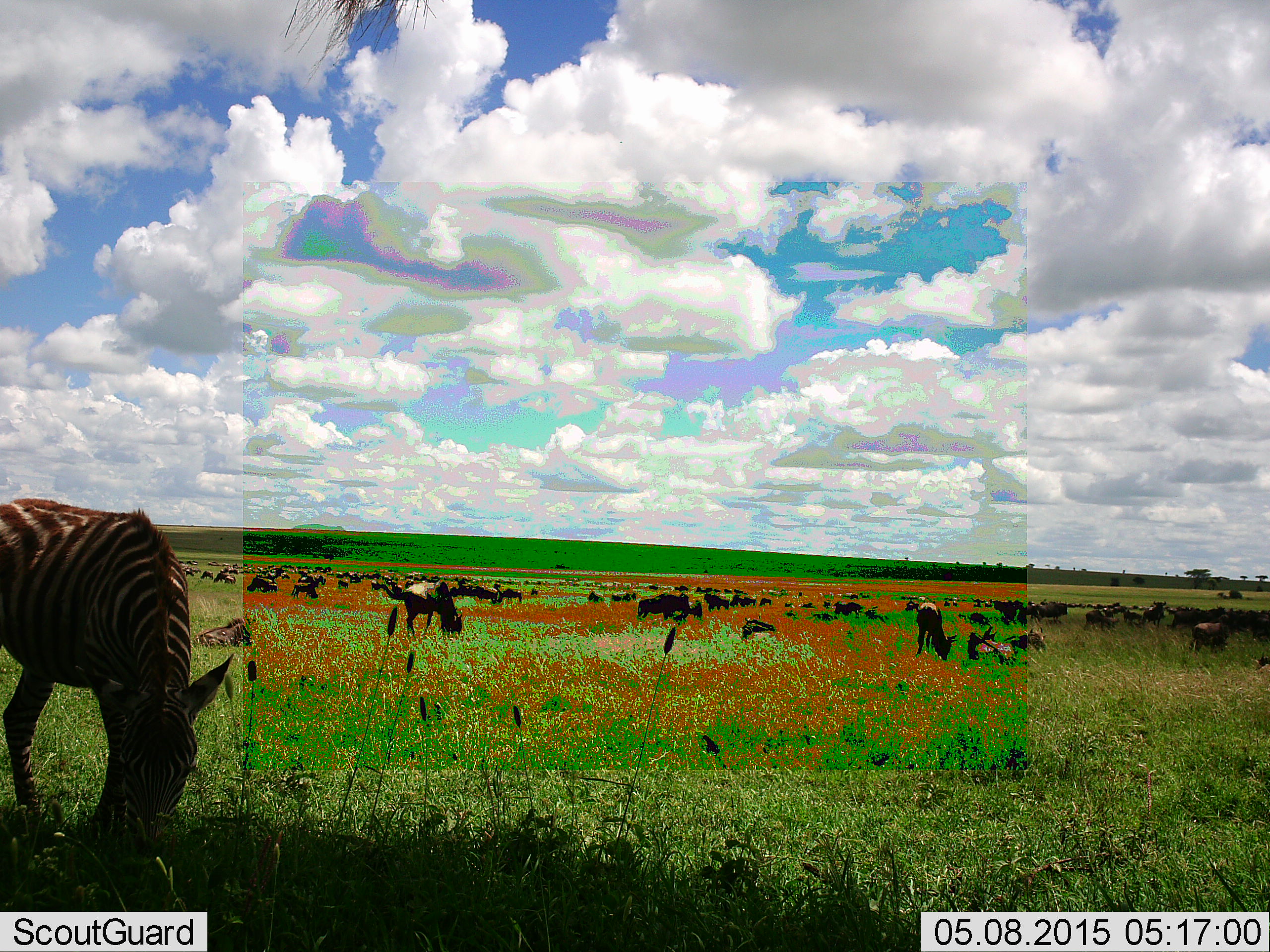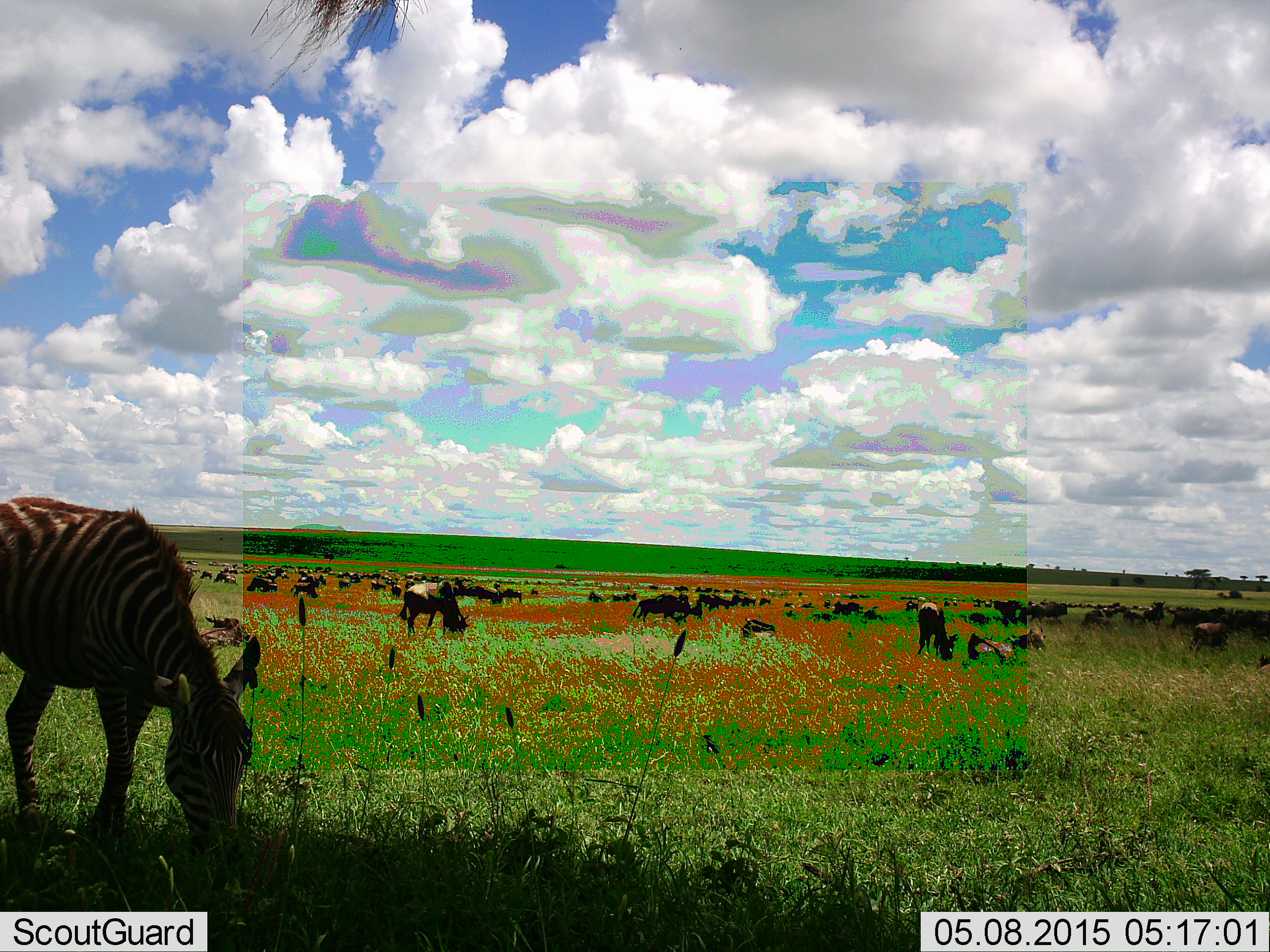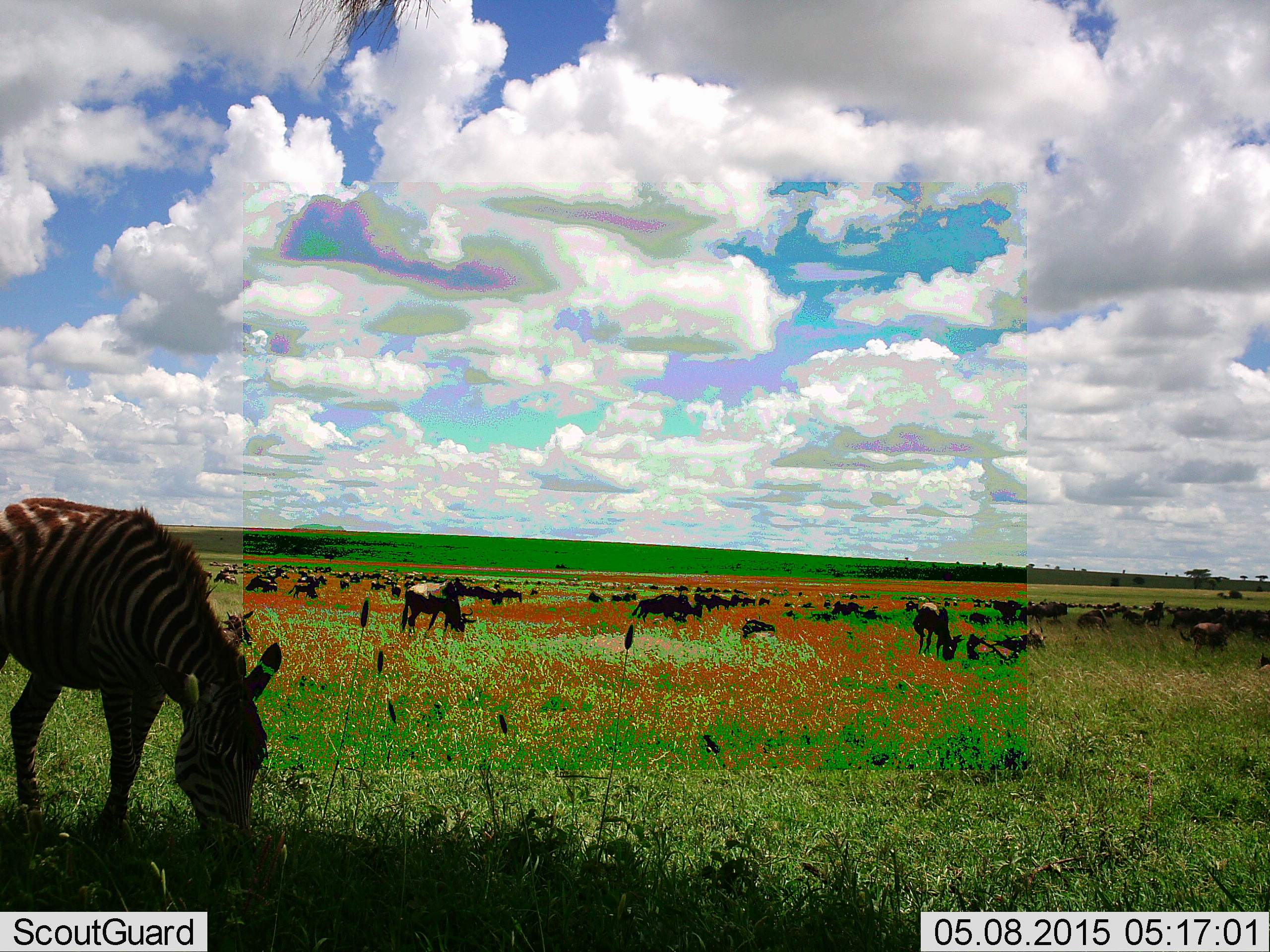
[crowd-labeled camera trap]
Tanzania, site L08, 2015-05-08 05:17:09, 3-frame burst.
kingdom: Animalia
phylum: Chordata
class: Mammalia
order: Artiodactyla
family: Bovidae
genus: Connochaetes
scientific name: Connochaetes taurinus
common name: blue wildebeest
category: wildebeest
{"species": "wildebeest (blue wildebeest) (Connochaetes taurinus)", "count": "51+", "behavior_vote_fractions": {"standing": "67%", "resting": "58%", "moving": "33%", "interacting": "8%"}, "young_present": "17%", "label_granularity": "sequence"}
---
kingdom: Animalia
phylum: Chordata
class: Mammalia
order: Perissodactyla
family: Equidae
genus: Equus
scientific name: Equus quagga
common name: plains zebra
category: zebra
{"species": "zebra (plains zebra) (Equus quagga)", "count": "1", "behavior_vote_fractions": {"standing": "36%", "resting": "7%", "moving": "0%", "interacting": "0%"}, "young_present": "7%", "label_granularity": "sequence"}